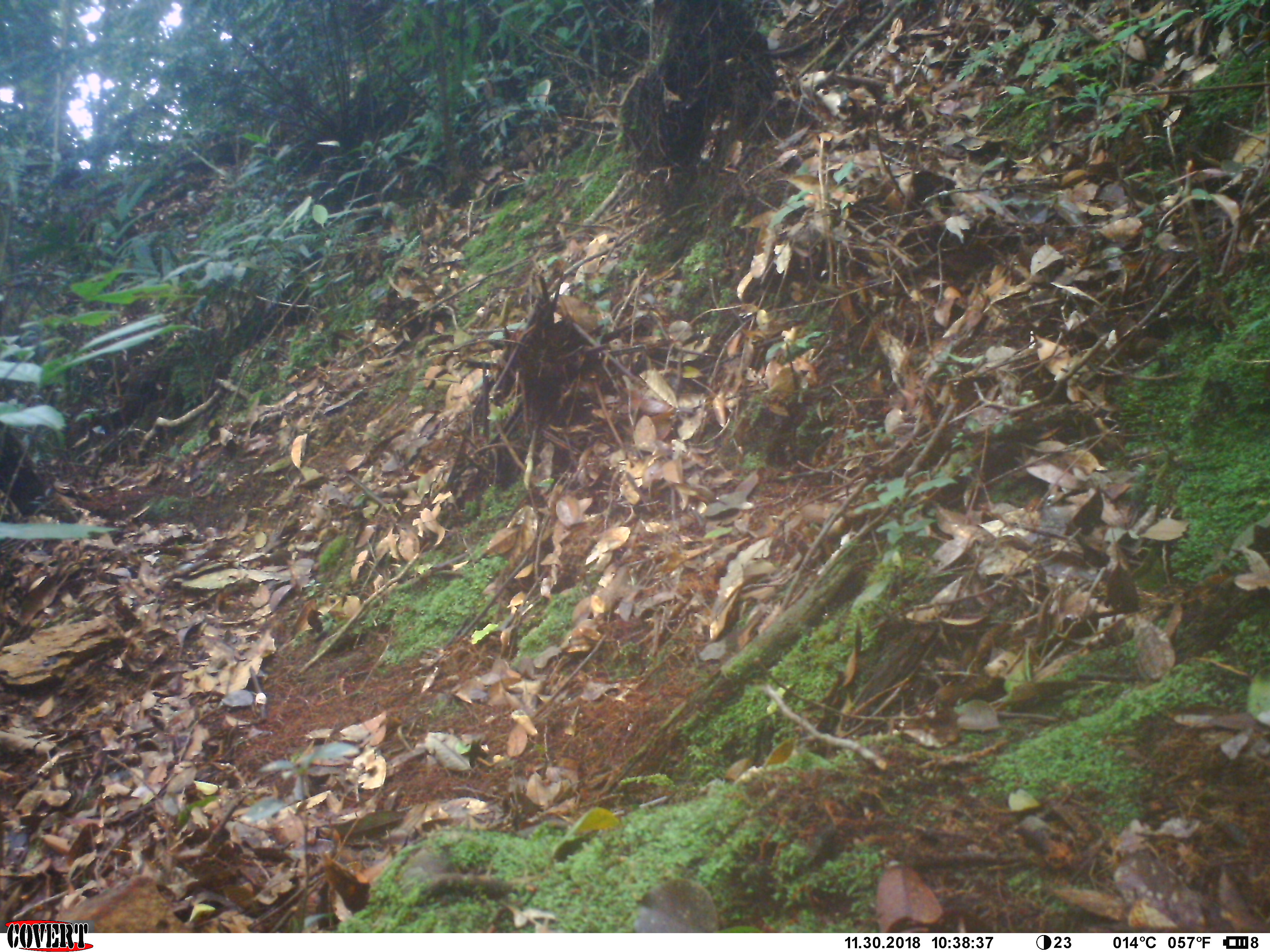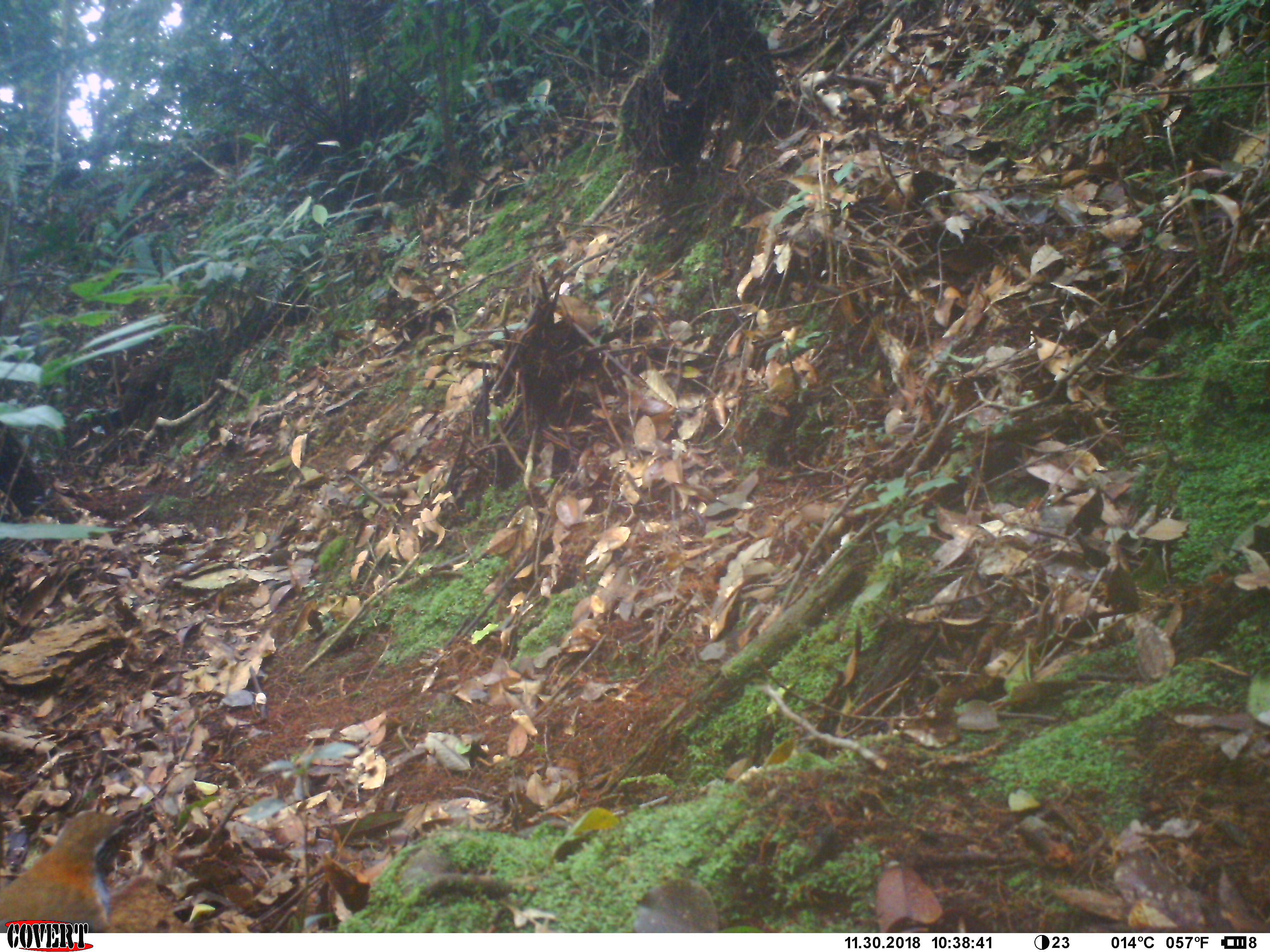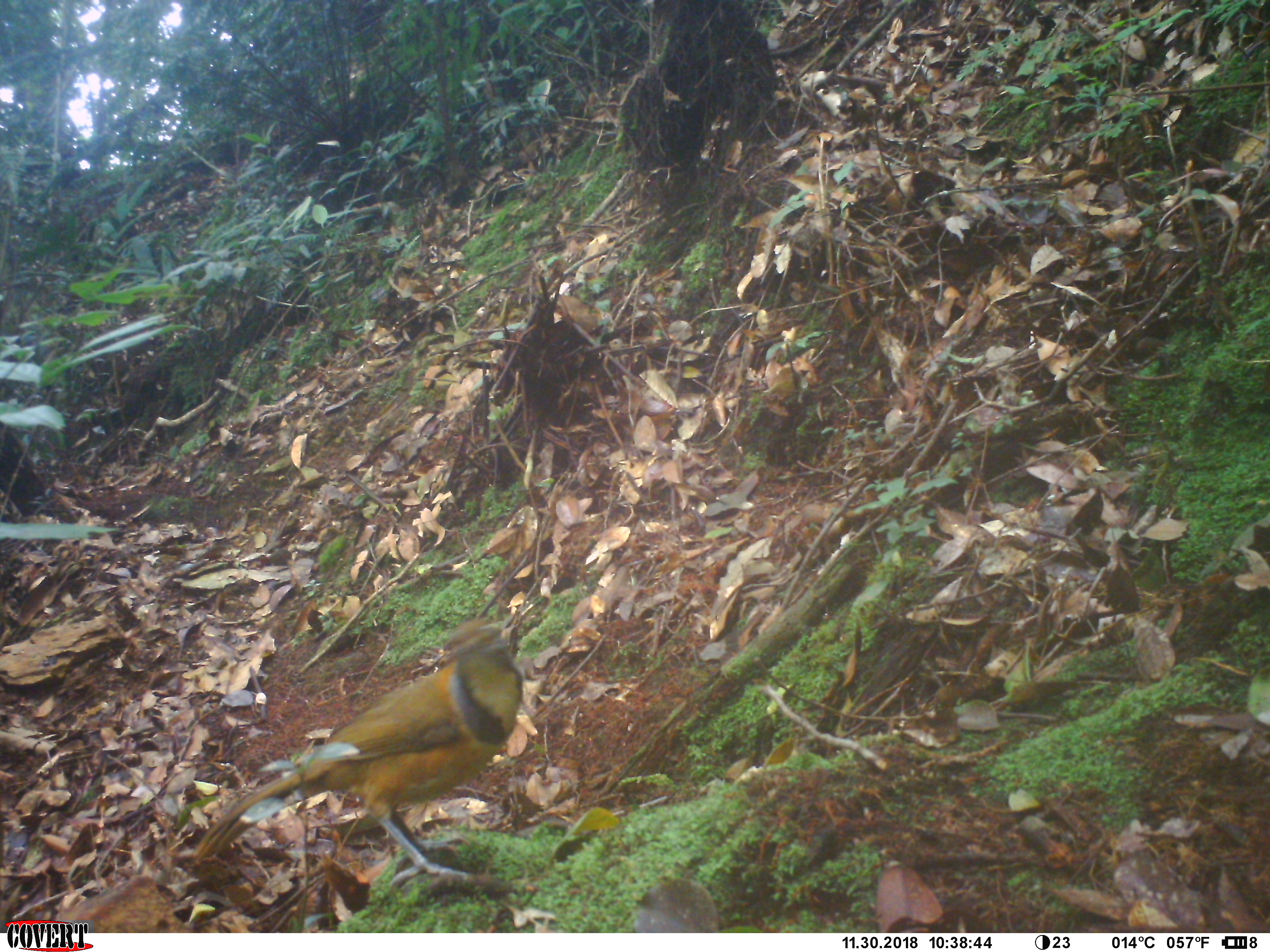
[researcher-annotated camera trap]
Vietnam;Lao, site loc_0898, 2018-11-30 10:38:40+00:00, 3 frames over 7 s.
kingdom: Animalia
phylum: Chordata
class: Aves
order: Passeriformes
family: Leiothrichidae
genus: Pterorhinus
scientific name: Pterorhinus pectoralis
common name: necklaced laughingthrush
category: necklaced laughingthrush sp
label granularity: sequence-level